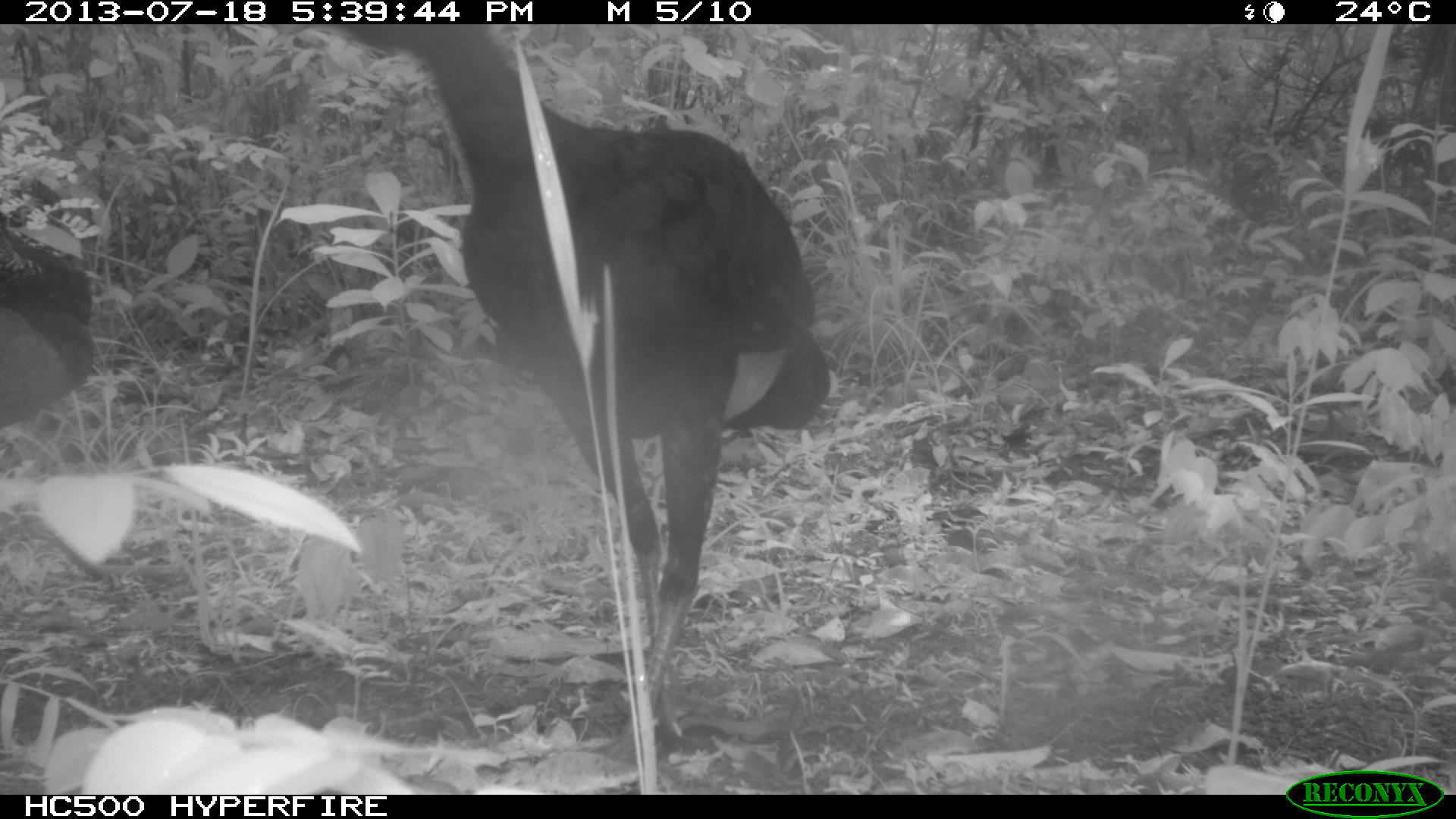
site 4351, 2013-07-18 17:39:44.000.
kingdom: Animalia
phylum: Chordata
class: Aves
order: Galliformes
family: Cracidae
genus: Crax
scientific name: Crax rubra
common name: great curassow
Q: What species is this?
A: Crax rubra (great curassow).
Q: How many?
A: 3.